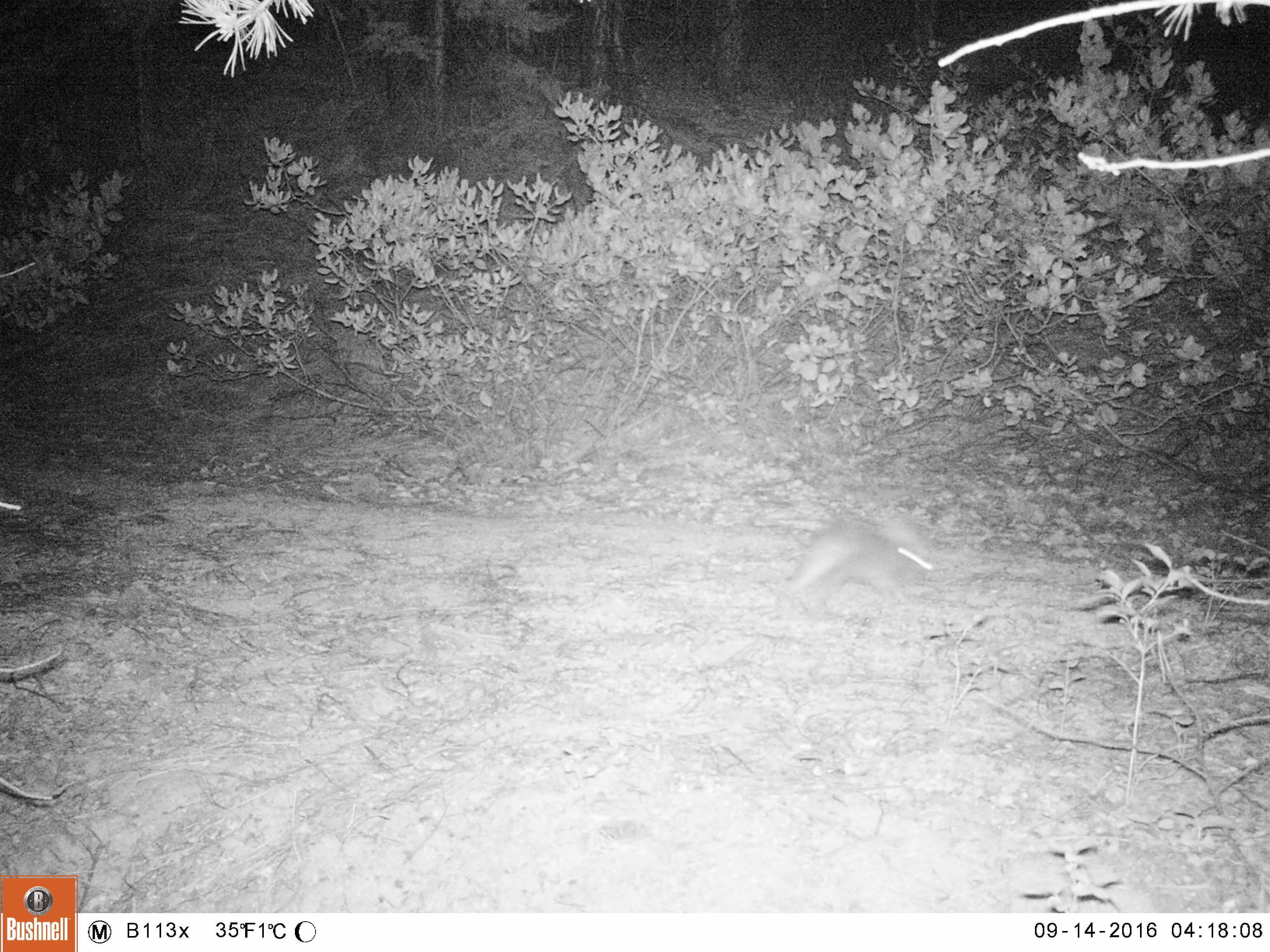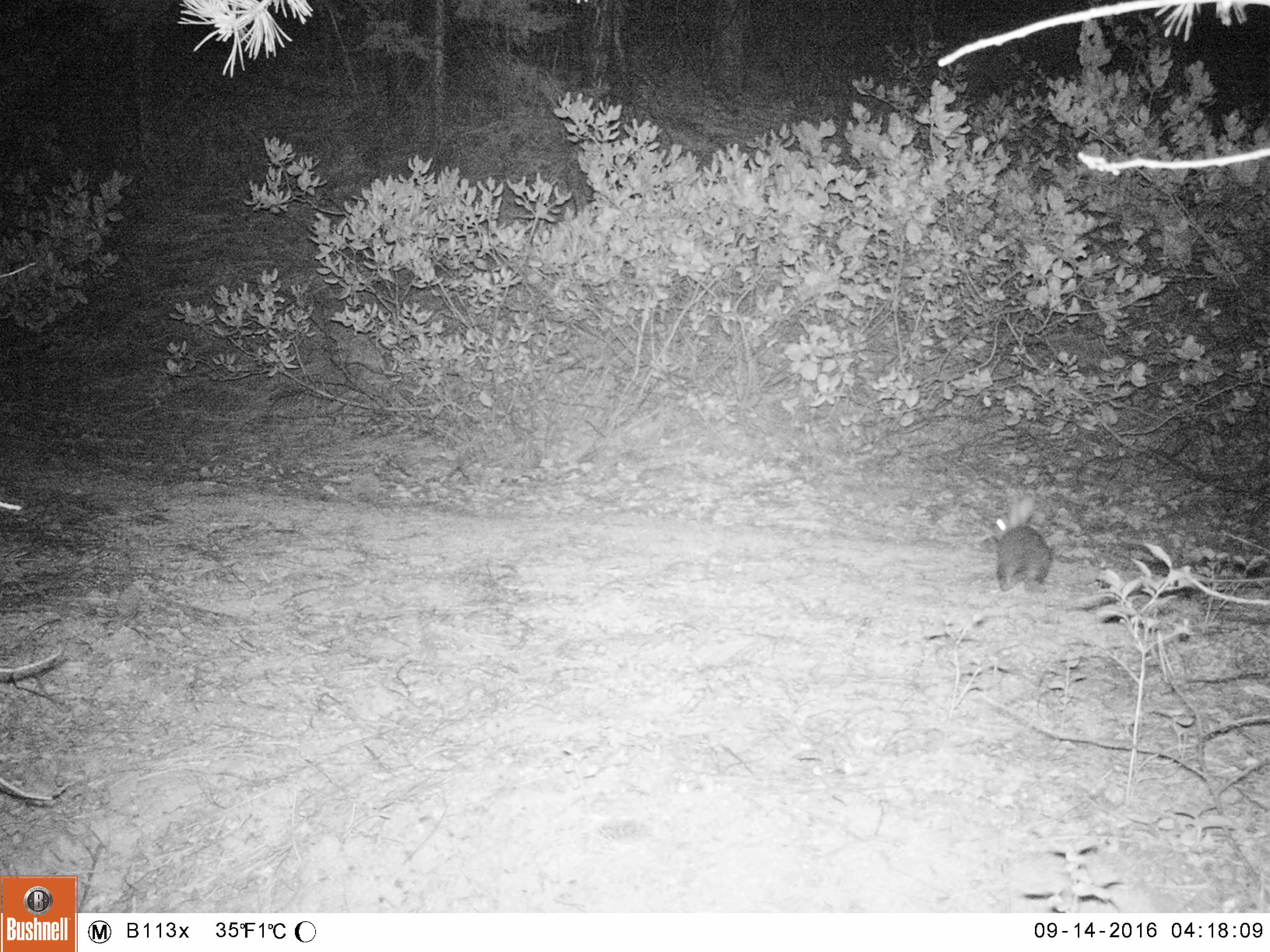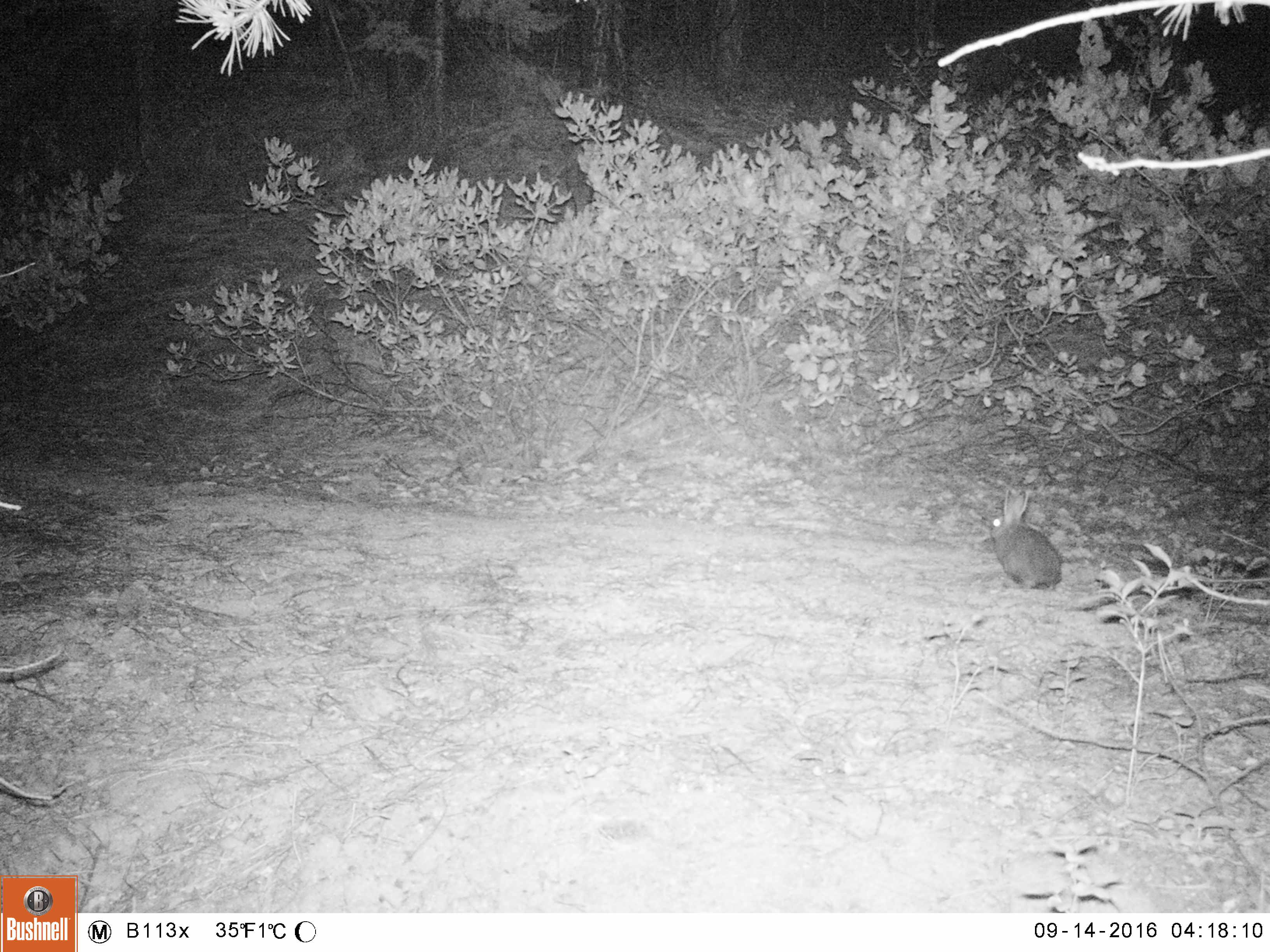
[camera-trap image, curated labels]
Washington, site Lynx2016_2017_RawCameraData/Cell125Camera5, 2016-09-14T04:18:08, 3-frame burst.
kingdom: Animalia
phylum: Chordata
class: Mammalia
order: Lagomorpha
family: Leporidae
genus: Lepus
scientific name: Lepus americanus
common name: snowshoe hare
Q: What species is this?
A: Lepus americanus (snowshoe hare).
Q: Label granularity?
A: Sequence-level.